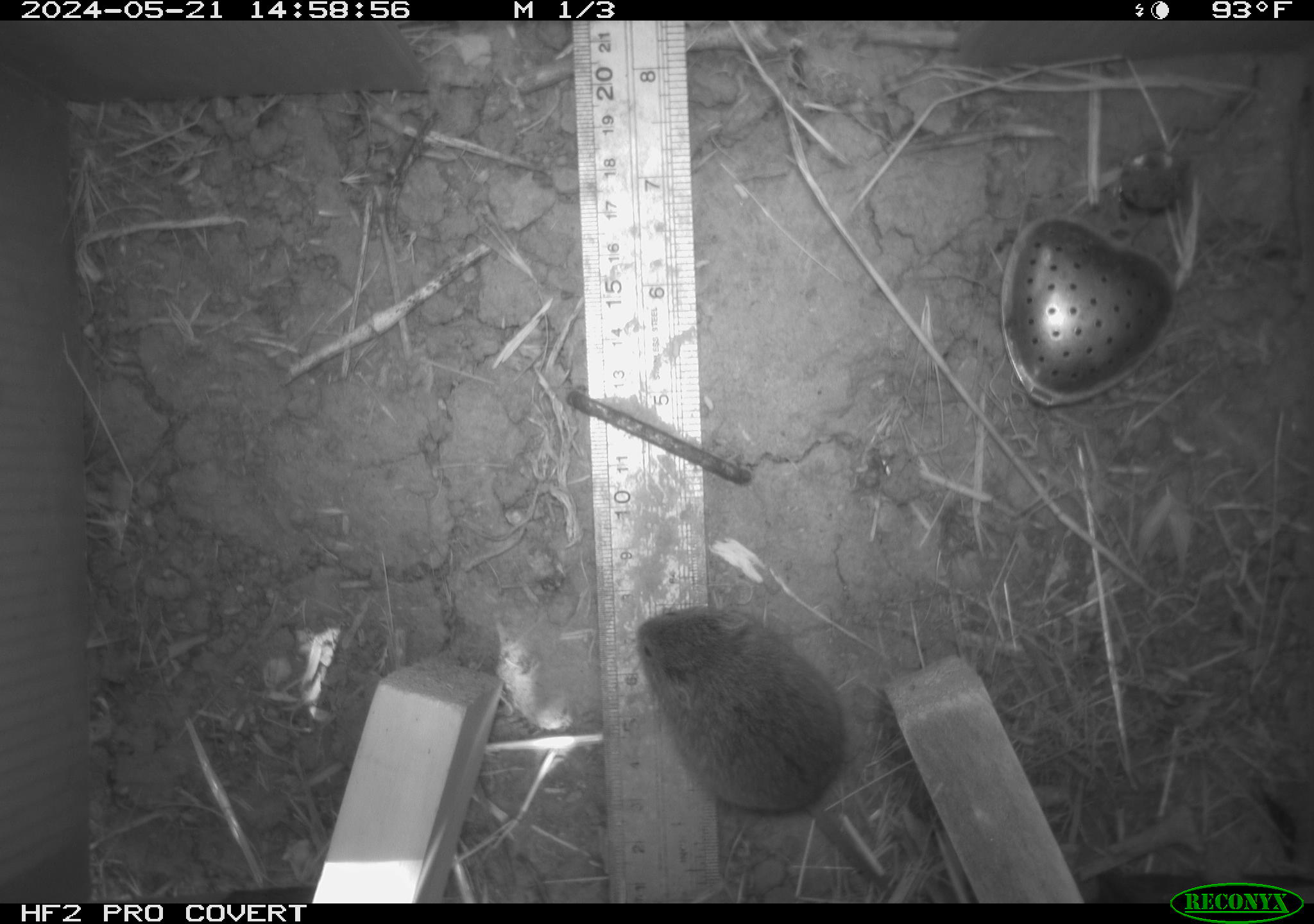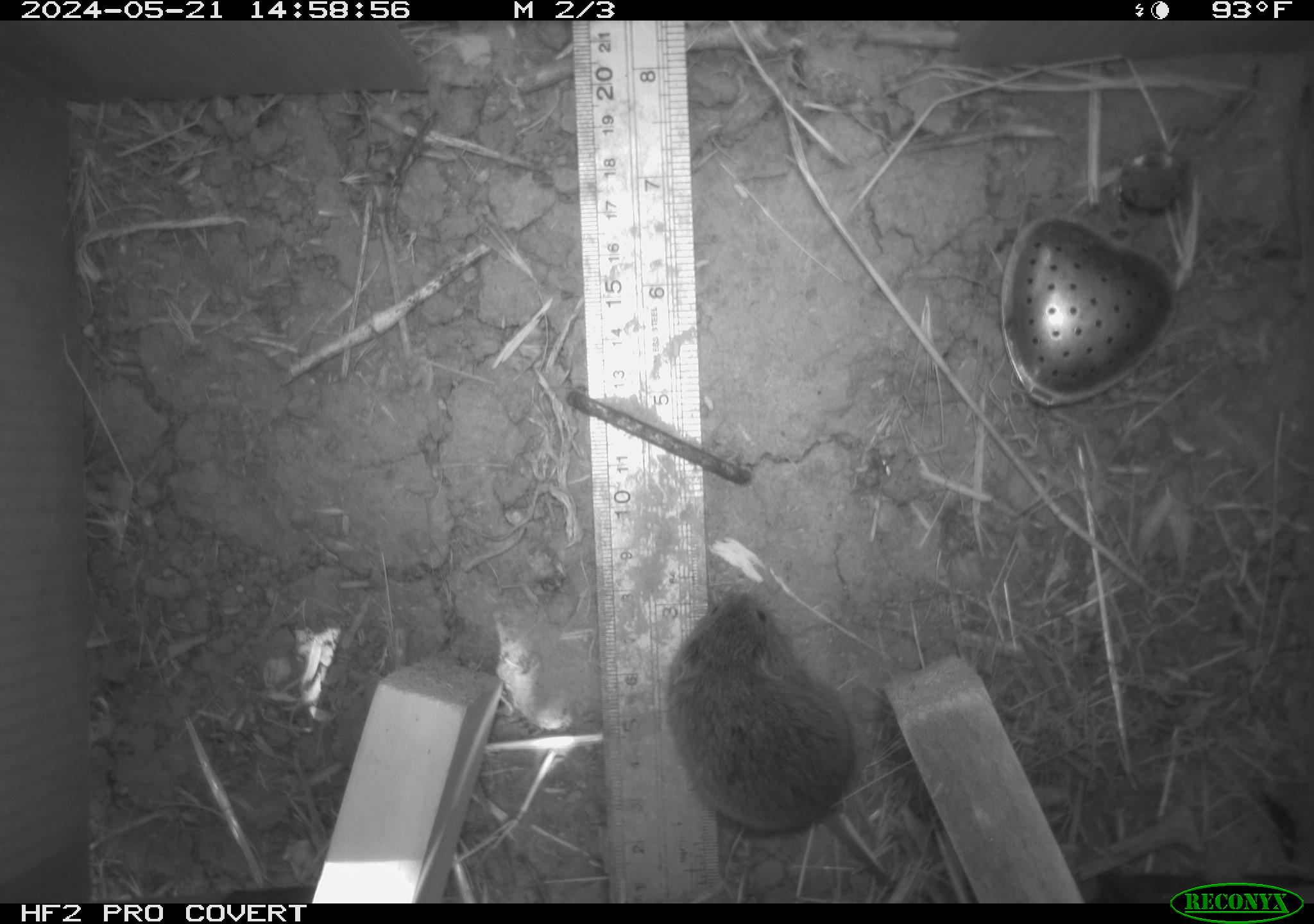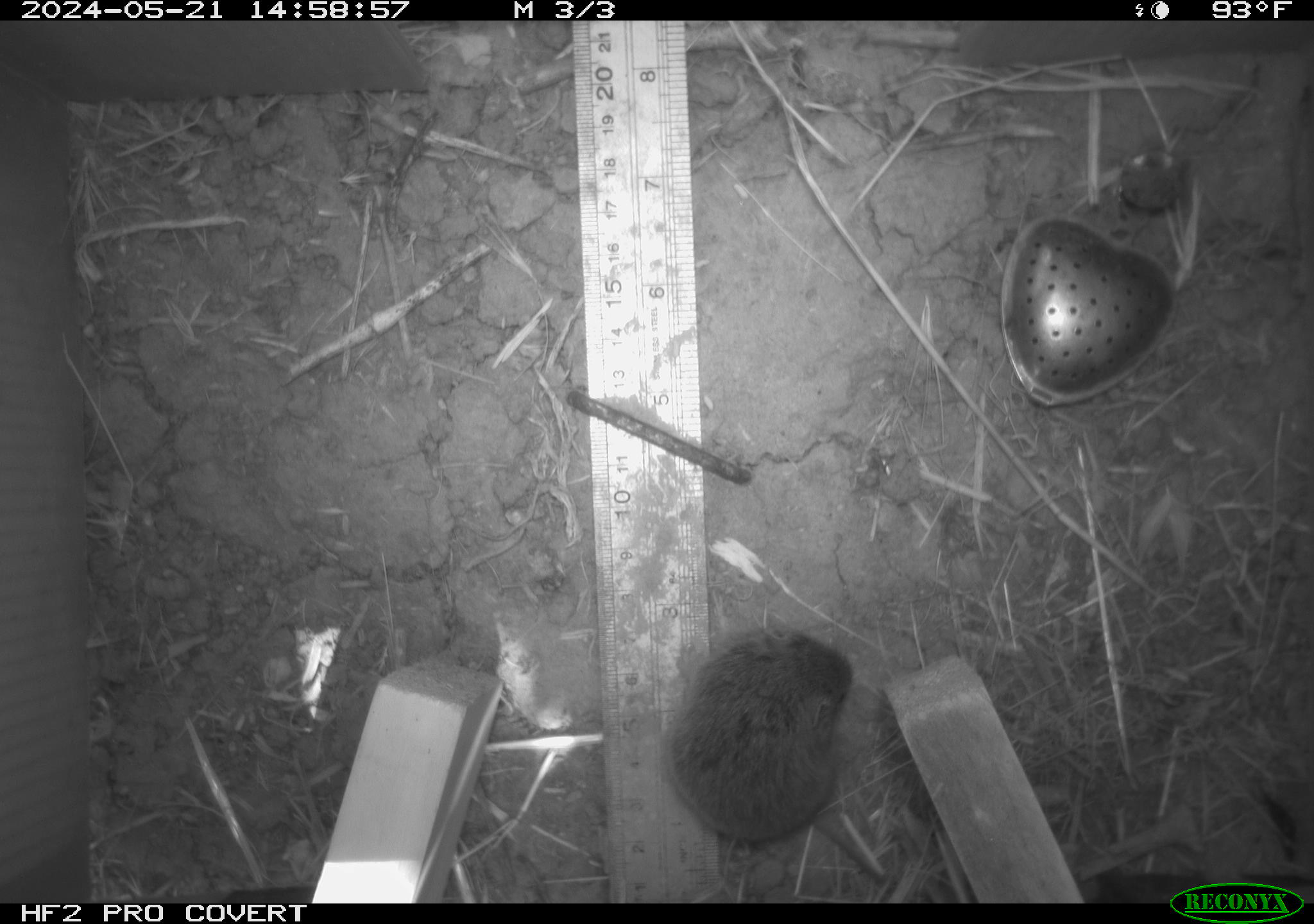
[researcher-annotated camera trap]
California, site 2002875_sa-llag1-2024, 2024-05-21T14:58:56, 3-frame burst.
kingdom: Animalia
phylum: Chordata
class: Mammalia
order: Rodentia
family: Cricetidae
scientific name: Arvicolinae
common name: voles, lemmings, and muskrats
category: arvicolinae subfamily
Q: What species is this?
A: Arvicolinae subfamily (voles, lemmings, and muskrats) (Arvicolinae).